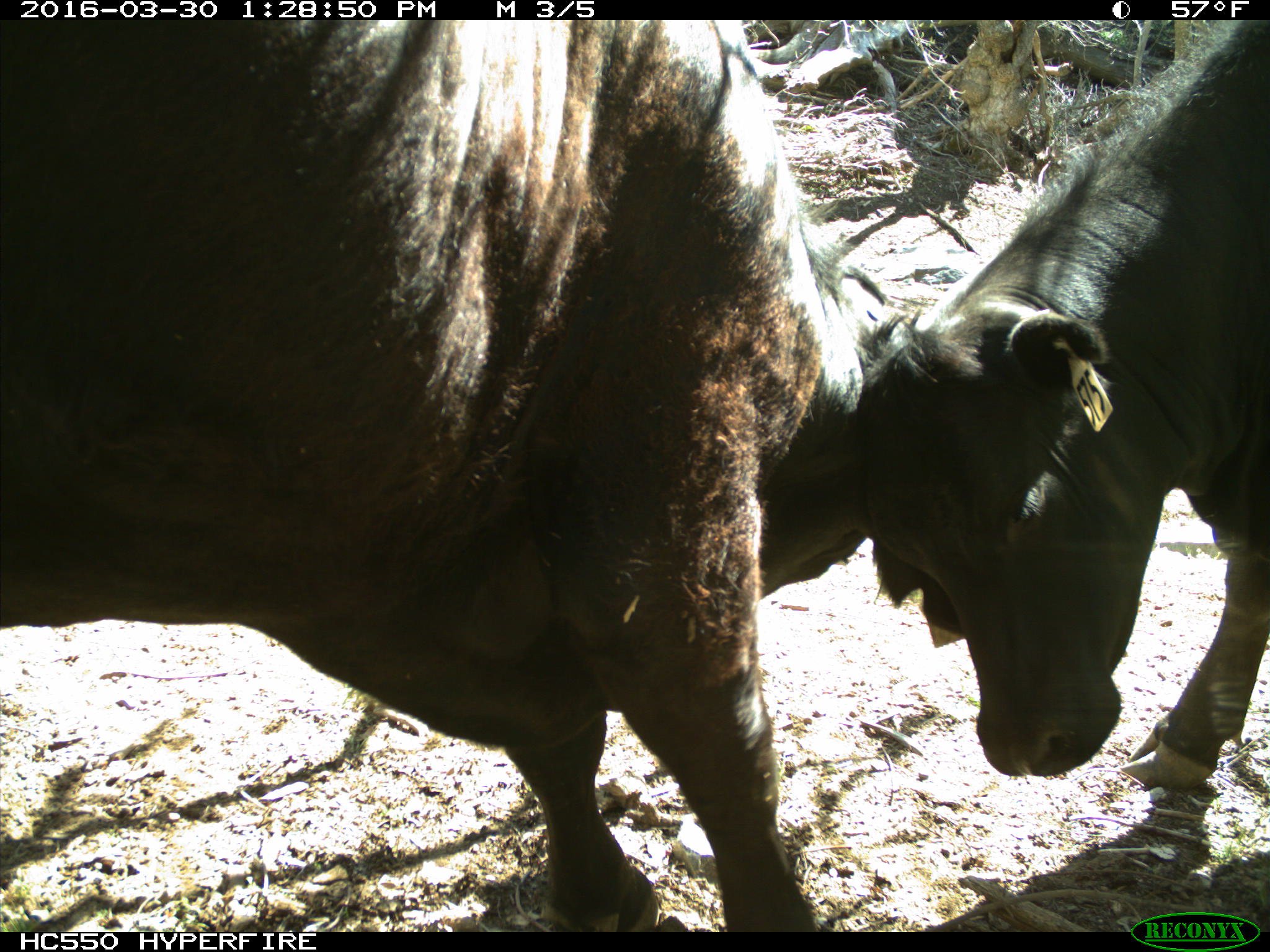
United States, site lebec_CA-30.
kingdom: Animalia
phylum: Chordata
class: Mammalia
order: Artiodactyla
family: Bovidae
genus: Bos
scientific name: Bos taurus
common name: domestic cow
Bos taurus (domestic cow).